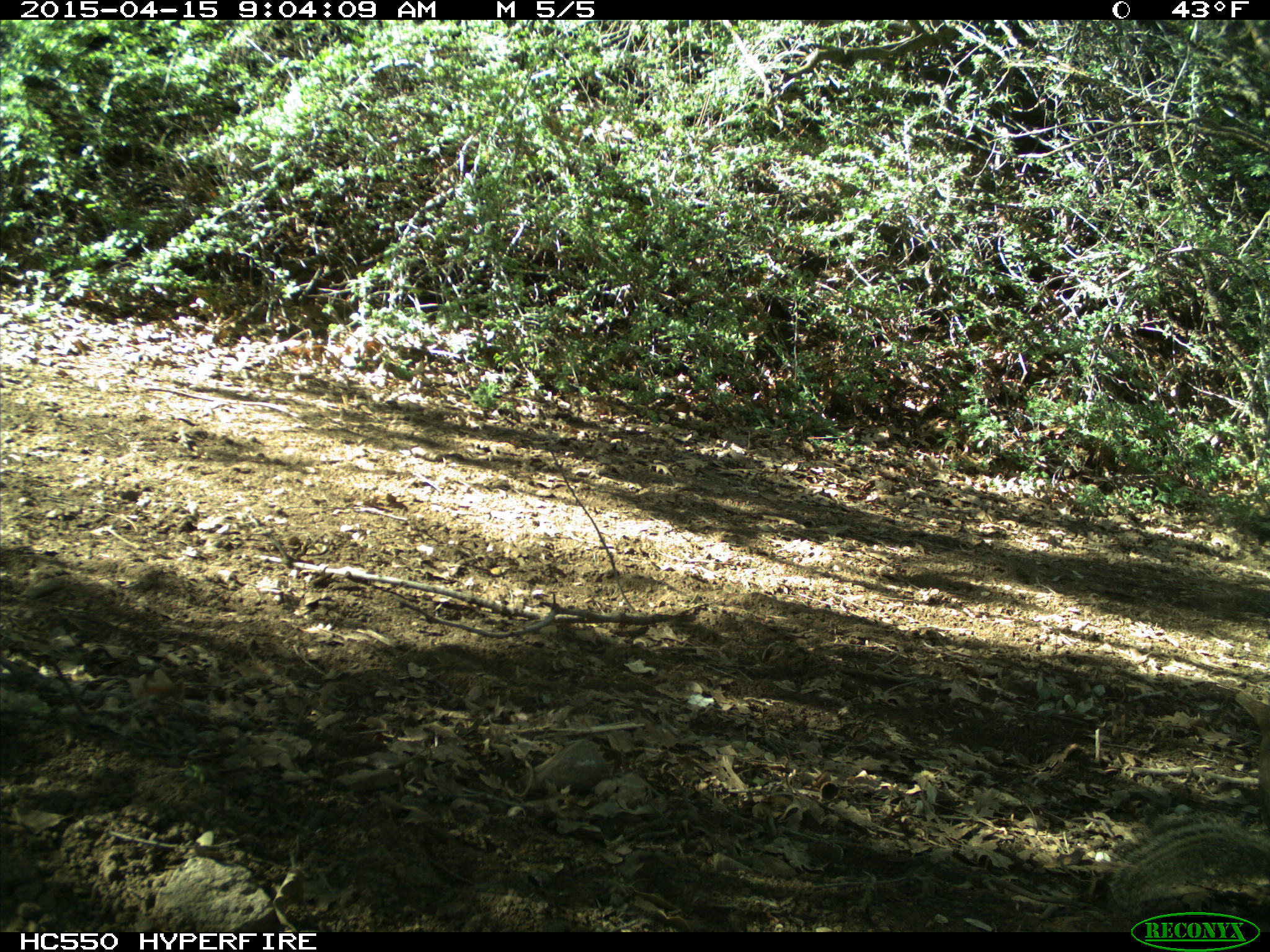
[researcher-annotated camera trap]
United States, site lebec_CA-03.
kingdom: Animalia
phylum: Chordata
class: Mammalia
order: Rodentia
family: Sciuridae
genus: Otospermophilus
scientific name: Otospermophilus beecheyi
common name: california ground squirrel